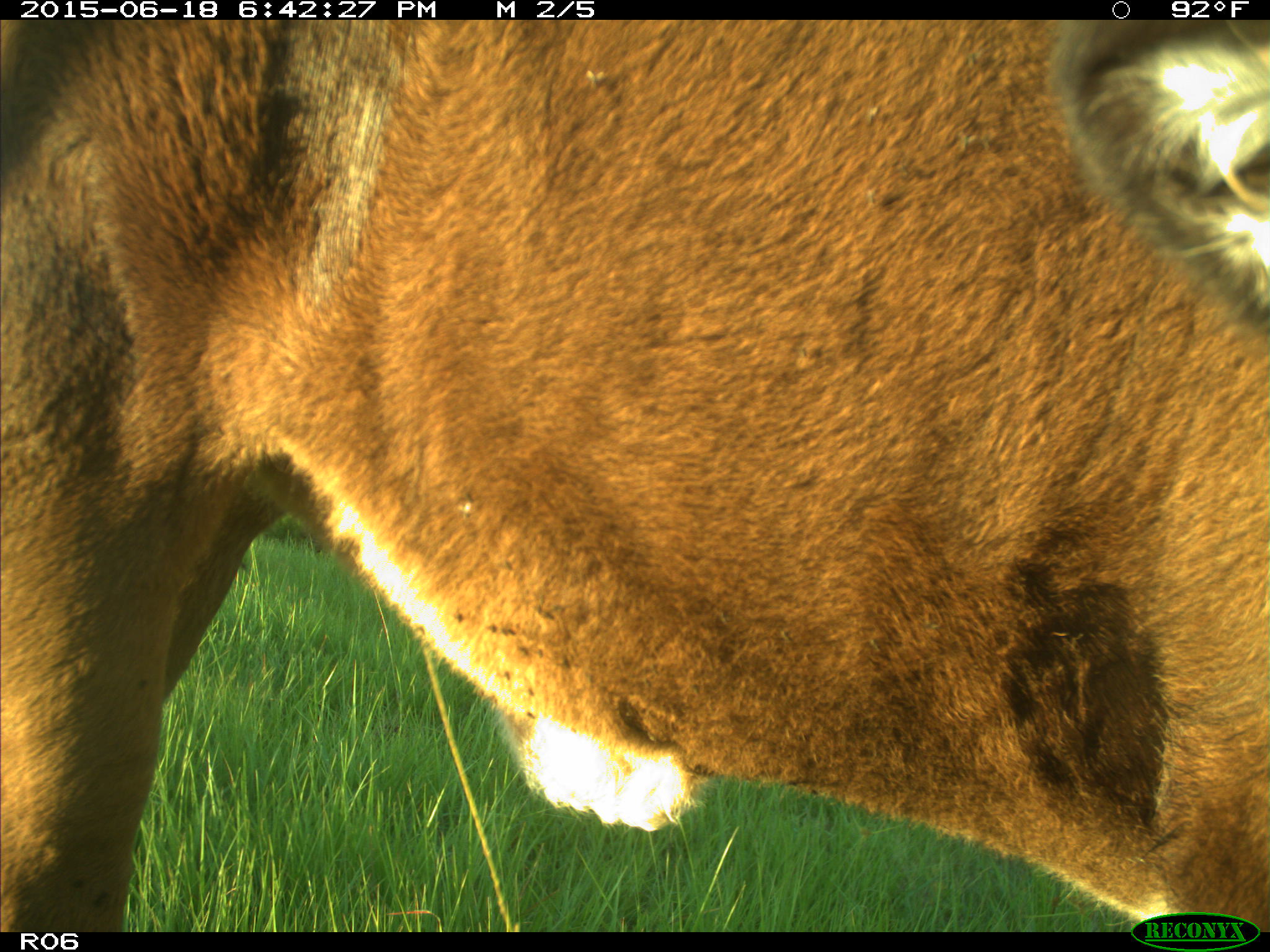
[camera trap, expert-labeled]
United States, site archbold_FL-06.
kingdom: Animalia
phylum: Chordata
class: Mammalia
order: Artiodactyla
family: Bovidae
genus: Bos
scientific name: Bos taurus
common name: domestic cow